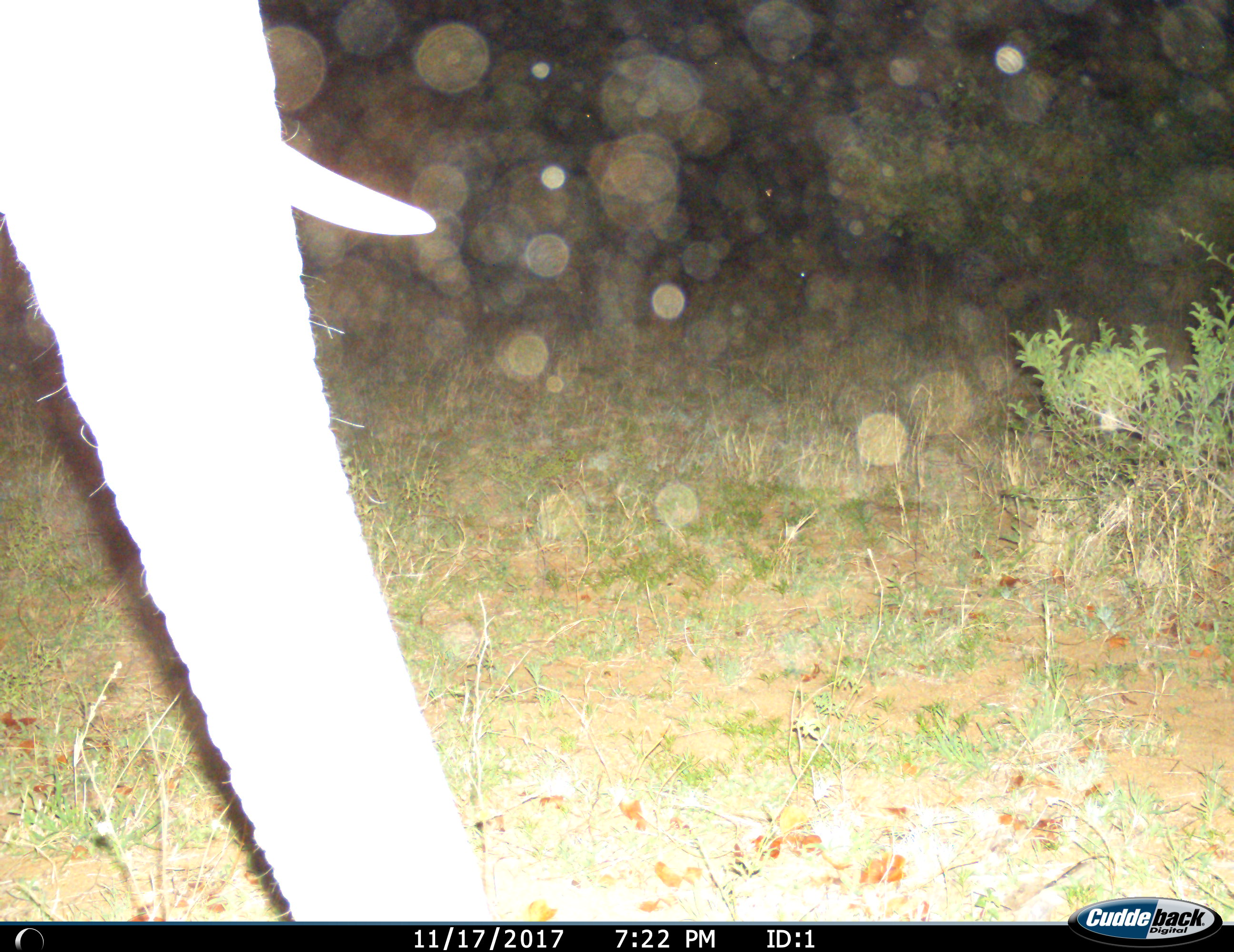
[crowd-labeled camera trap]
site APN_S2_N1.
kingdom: Animalia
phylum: Chordata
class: Mammalia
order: Proboscidea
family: Elephantidae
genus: Loxodonta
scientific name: Loxodonta africana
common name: african bush elephant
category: elephant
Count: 1.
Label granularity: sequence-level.